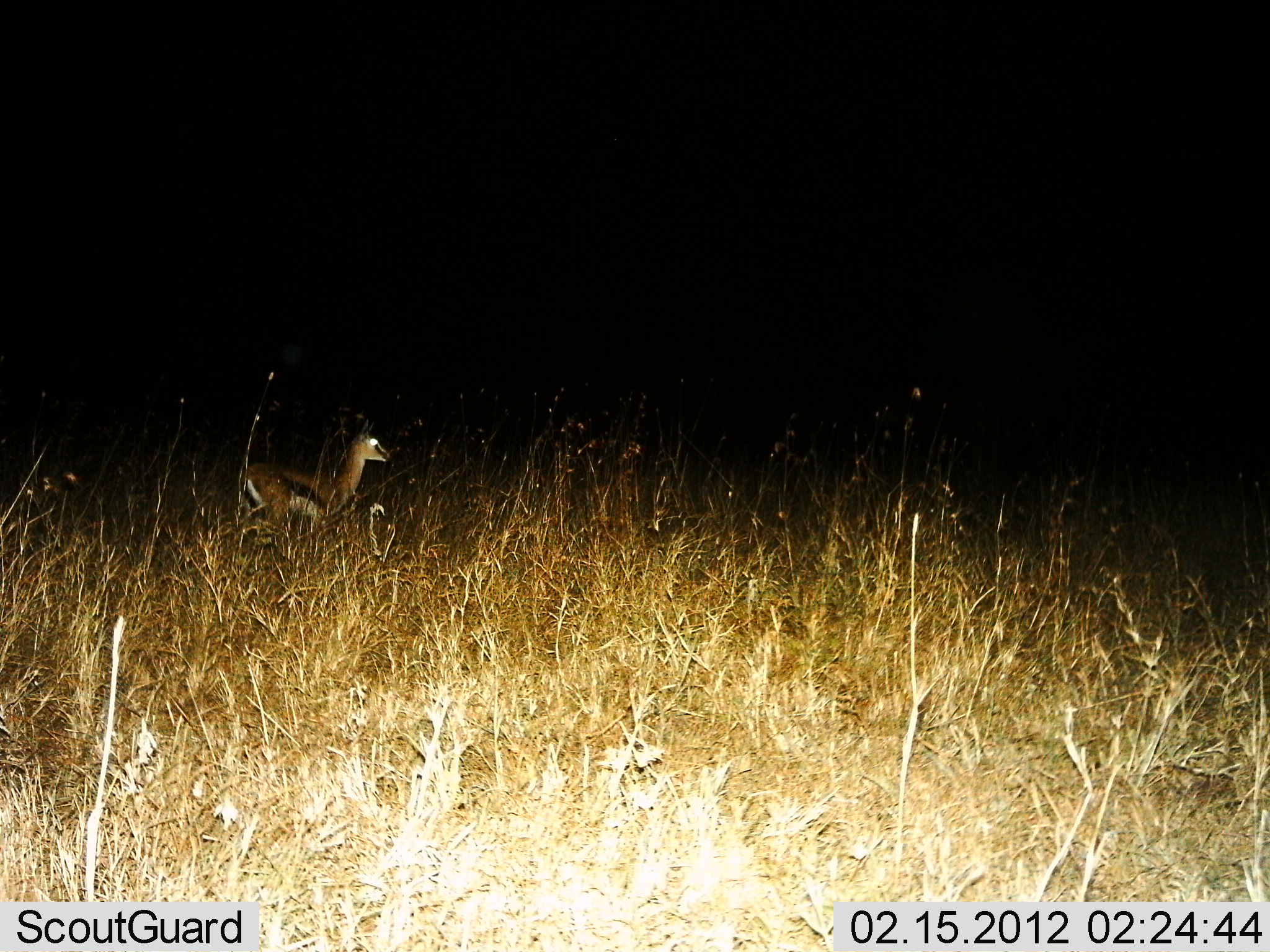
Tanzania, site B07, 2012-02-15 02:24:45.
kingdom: Animalia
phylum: Chordata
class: Mammalia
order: Artiodactyla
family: Bovidae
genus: Eudorcas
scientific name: Eudorcas thomsonii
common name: thomson's gazelle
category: gazellethomsons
Gazellethomsons (thomson's gazelle) (Eudorcas thomsonii), count 1. Behavior (volunteer vote fractions): standing 81%, resting 0%, moving 19%, interacting 0%. Young present (vote fraction): 0%. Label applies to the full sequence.